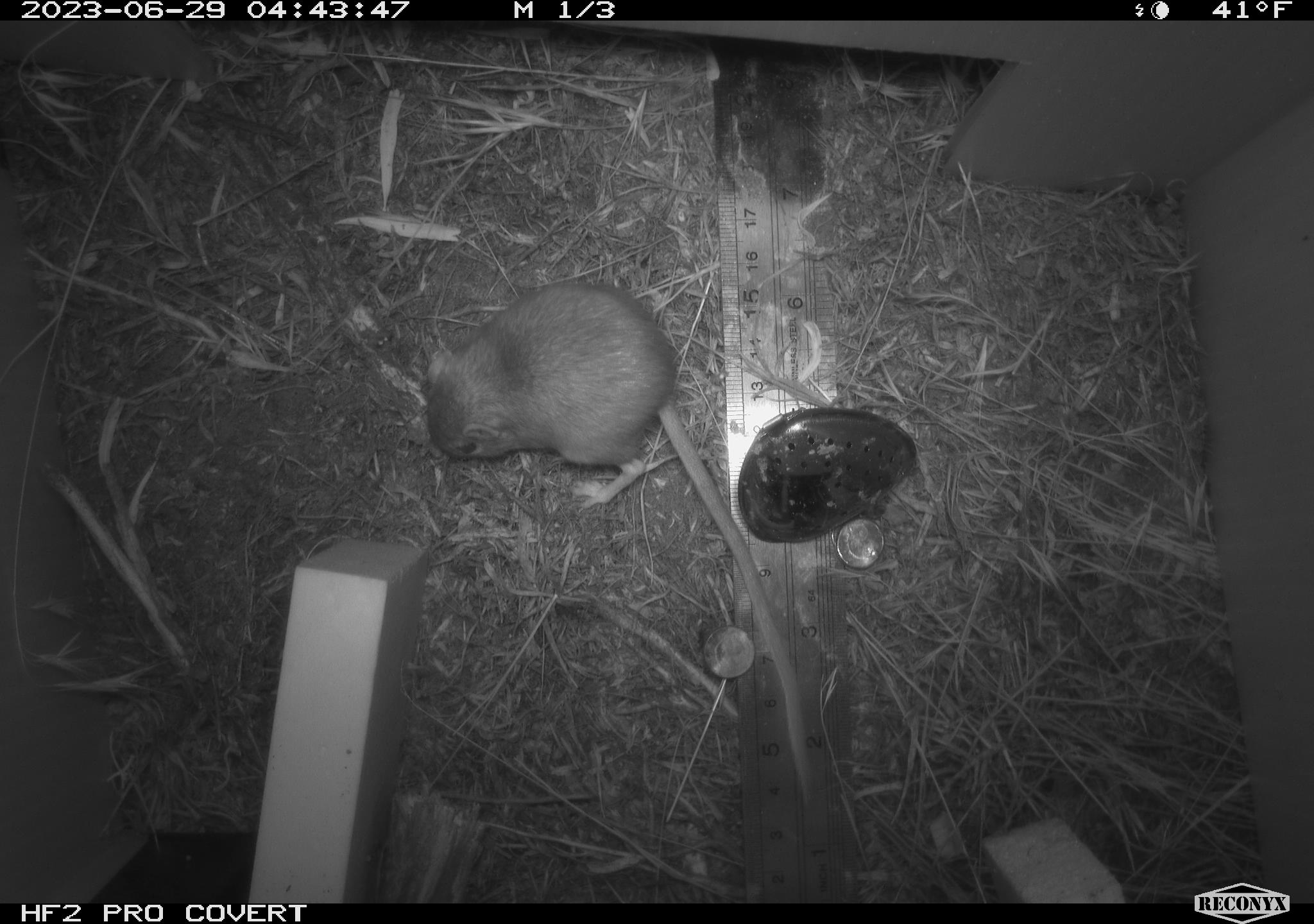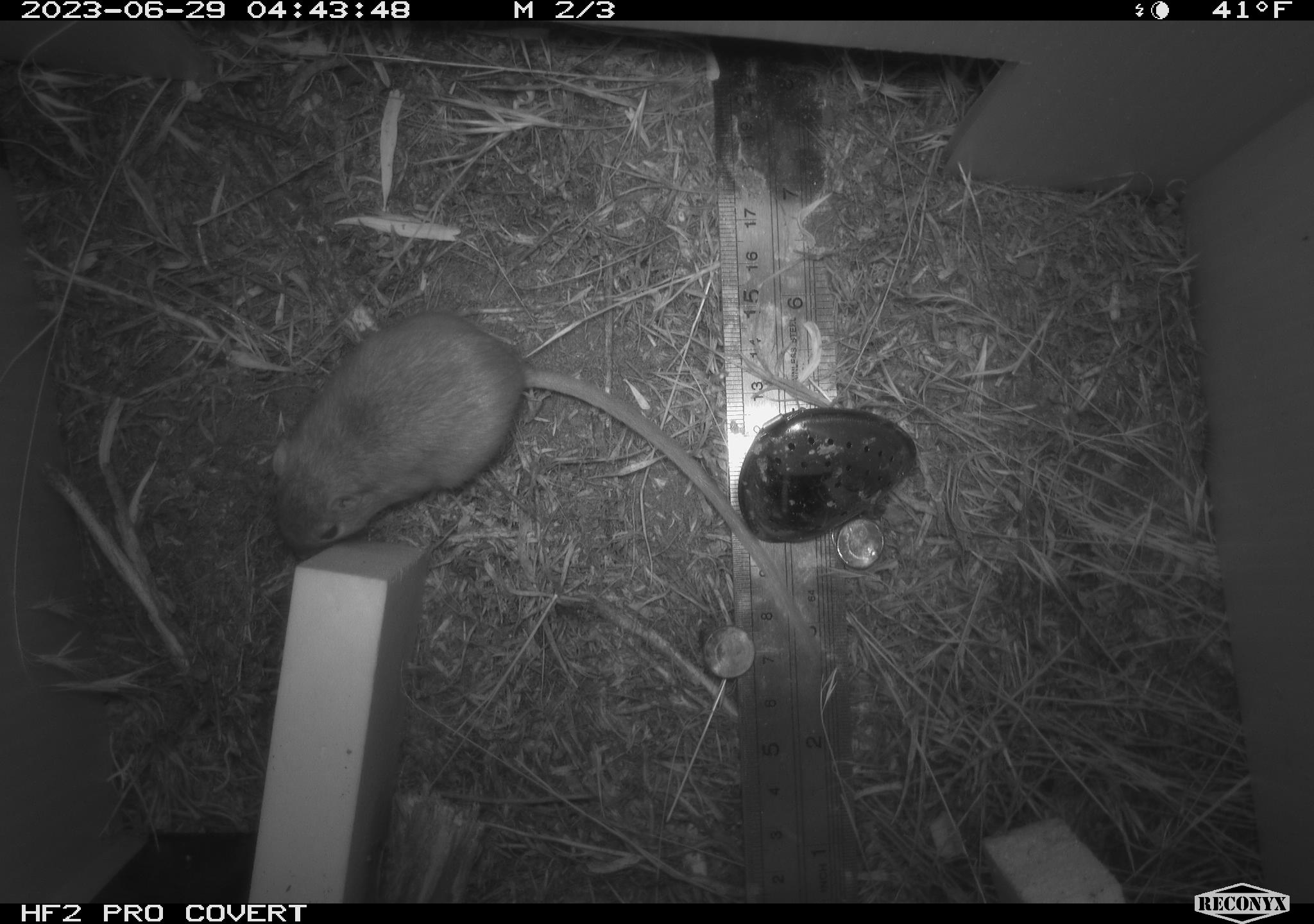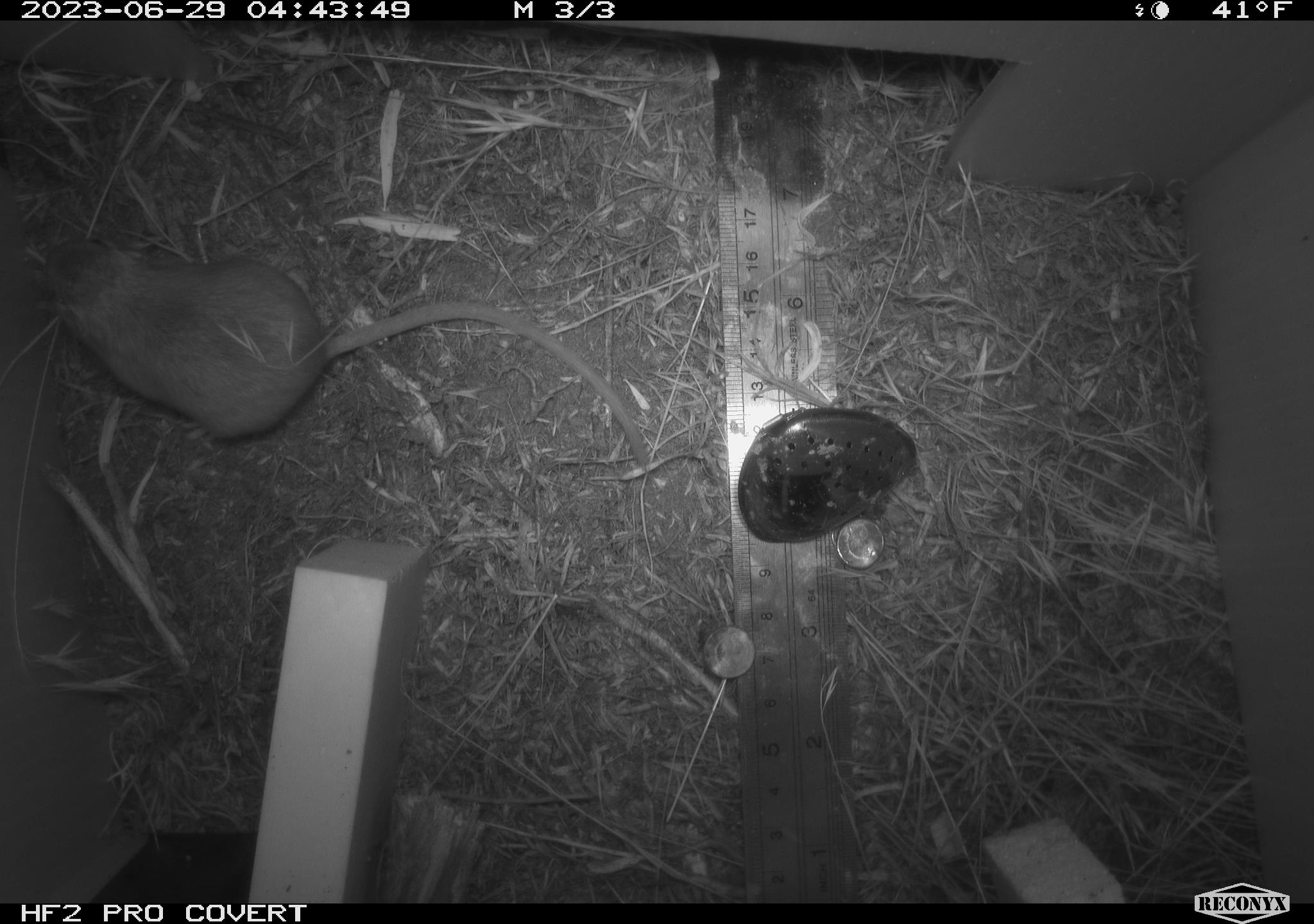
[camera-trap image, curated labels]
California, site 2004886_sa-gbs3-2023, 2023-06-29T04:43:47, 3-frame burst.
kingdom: Animalia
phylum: Chordata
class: Mammalia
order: Rodentia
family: Heteromyidae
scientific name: Heteromyidae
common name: kangaroo rats and pocket mice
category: heteromyidae family